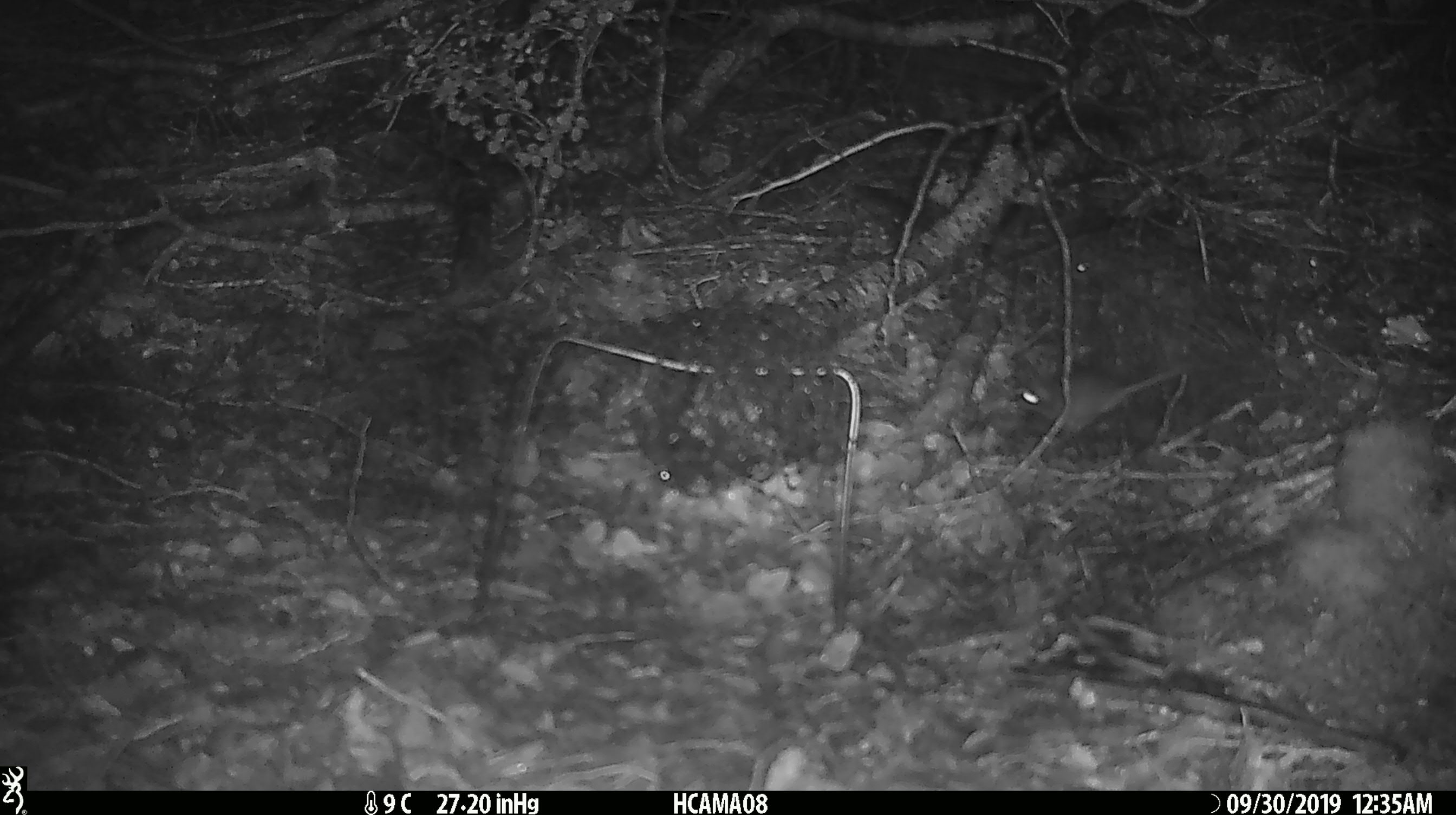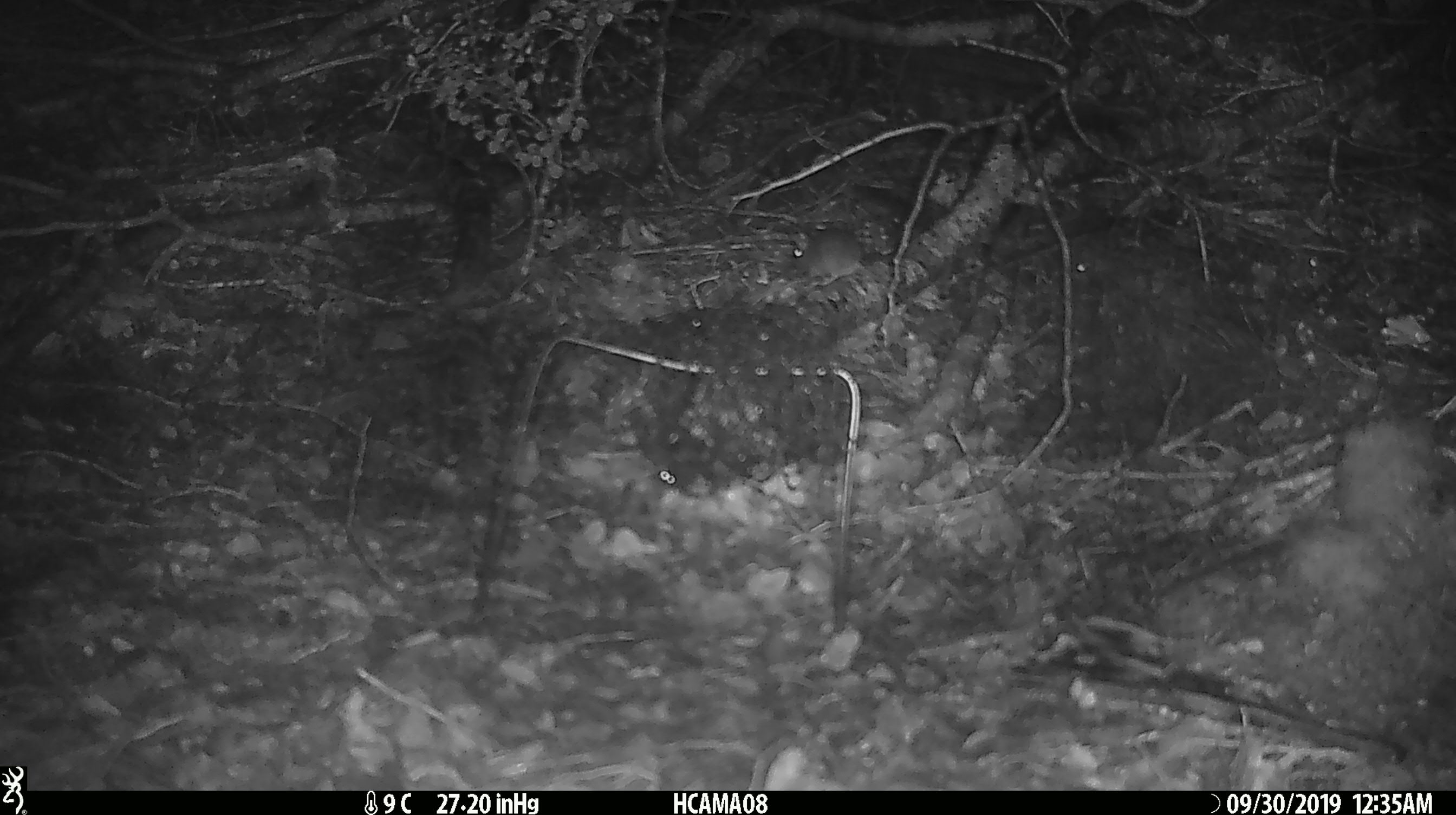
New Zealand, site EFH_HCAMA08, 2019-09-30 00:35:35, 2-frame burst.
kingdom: Animalia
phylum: Chordata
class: Mammalia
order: Rodentia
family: Muridae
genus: Mus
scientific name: Mus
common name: mouse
Mouse (Mus).